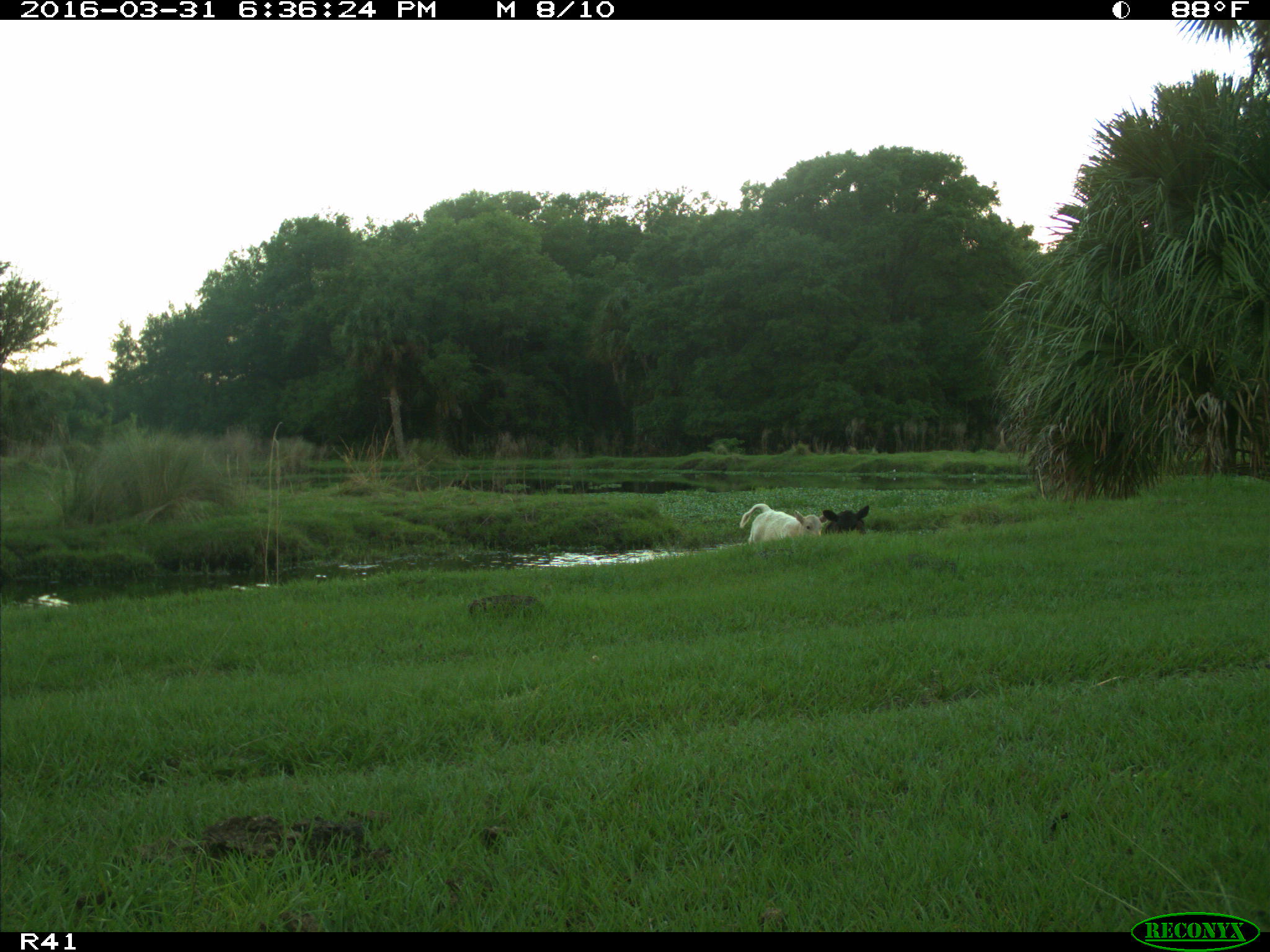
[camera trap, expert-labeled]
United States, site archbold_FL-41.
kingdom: Animalia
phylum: Chordata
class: Mammalia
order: Artiodactyla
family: Bovidae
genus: Bos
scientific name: Bos taurus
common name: domestic cow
Bos taurus (domestic cow).